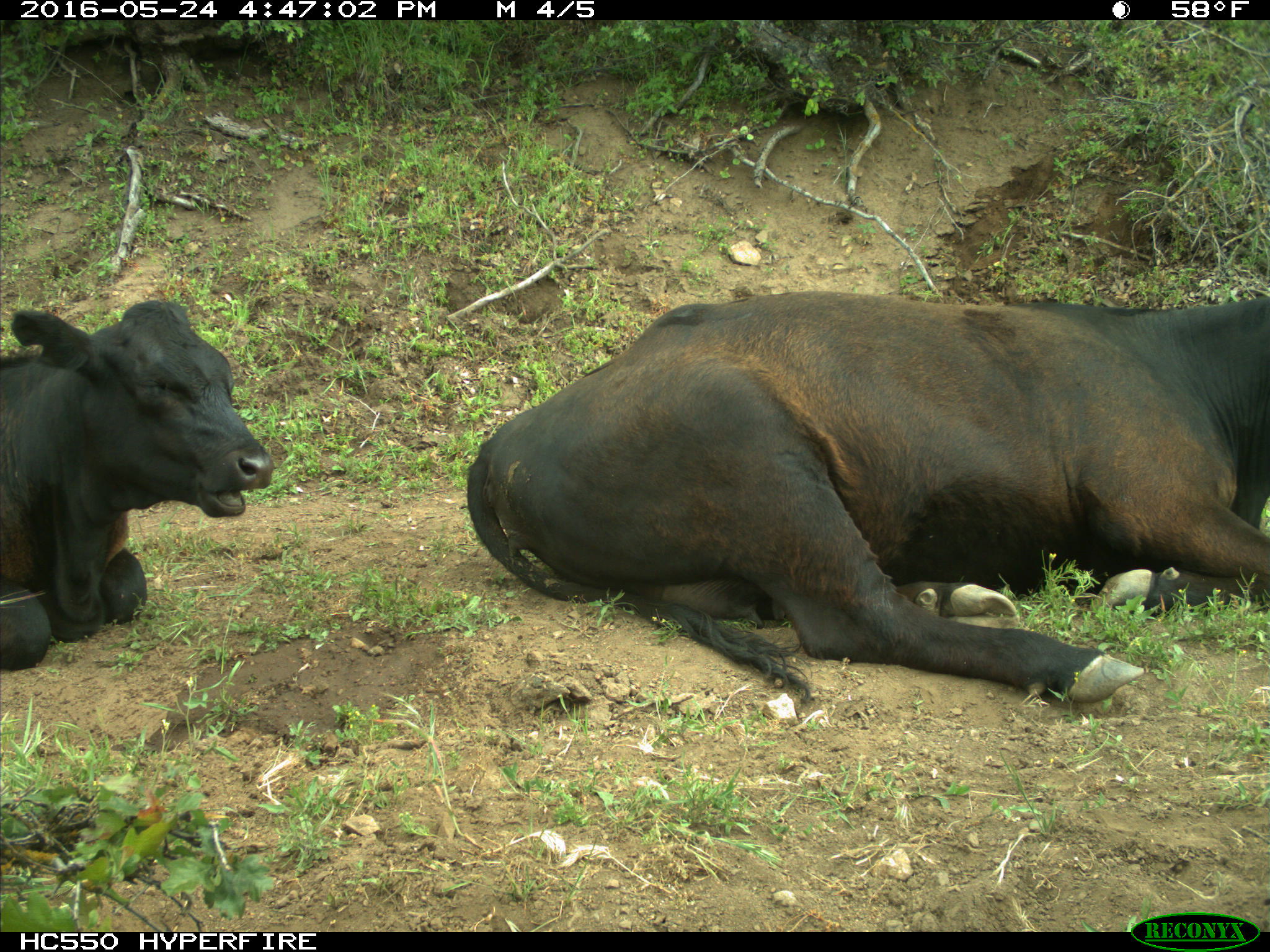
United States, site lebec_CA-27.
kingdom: Animalia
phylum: Chordata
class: Mammalia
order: Artiodactyla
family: Bovidae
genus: Bos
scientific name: Bos taurus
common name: domestic cow